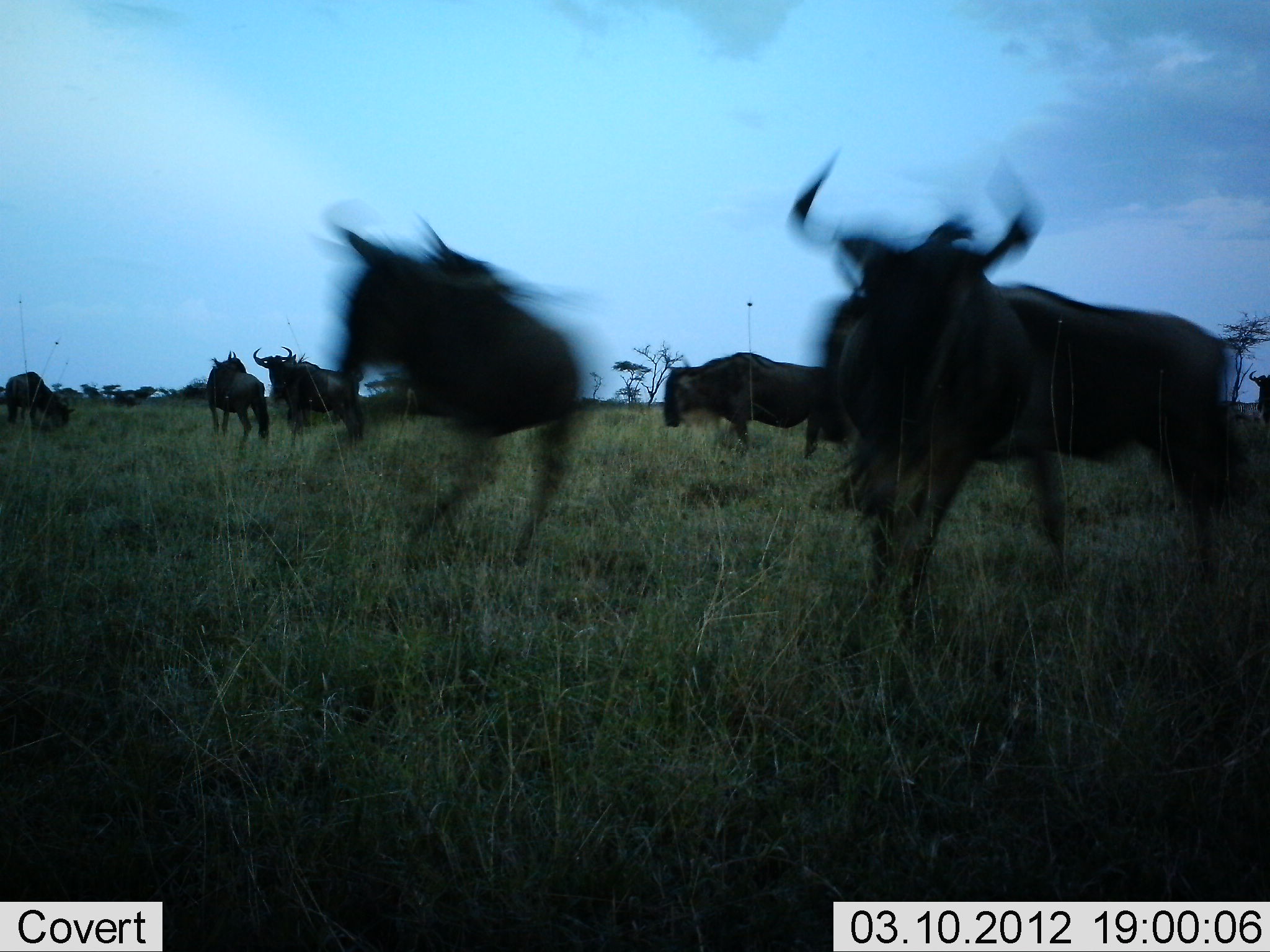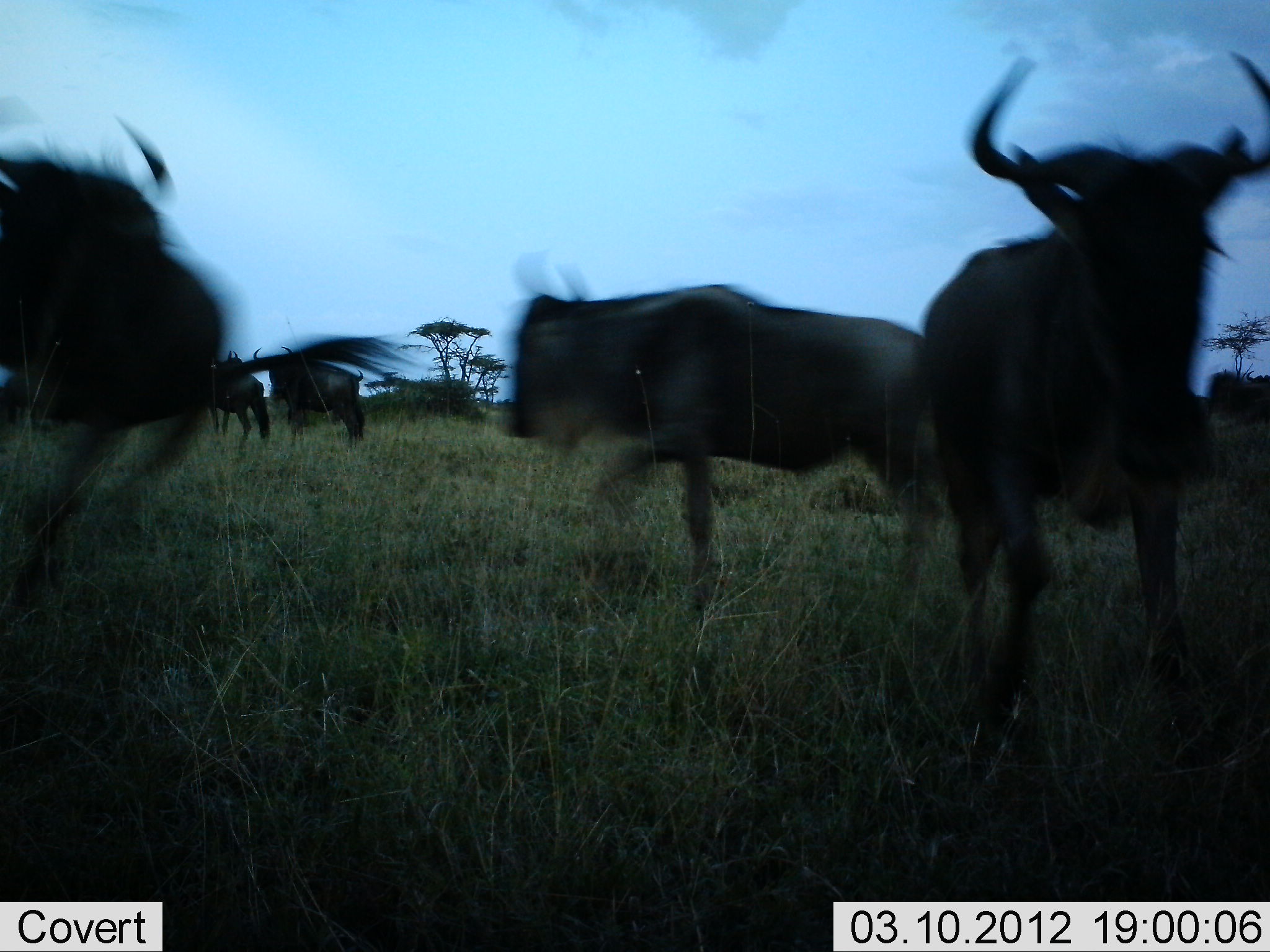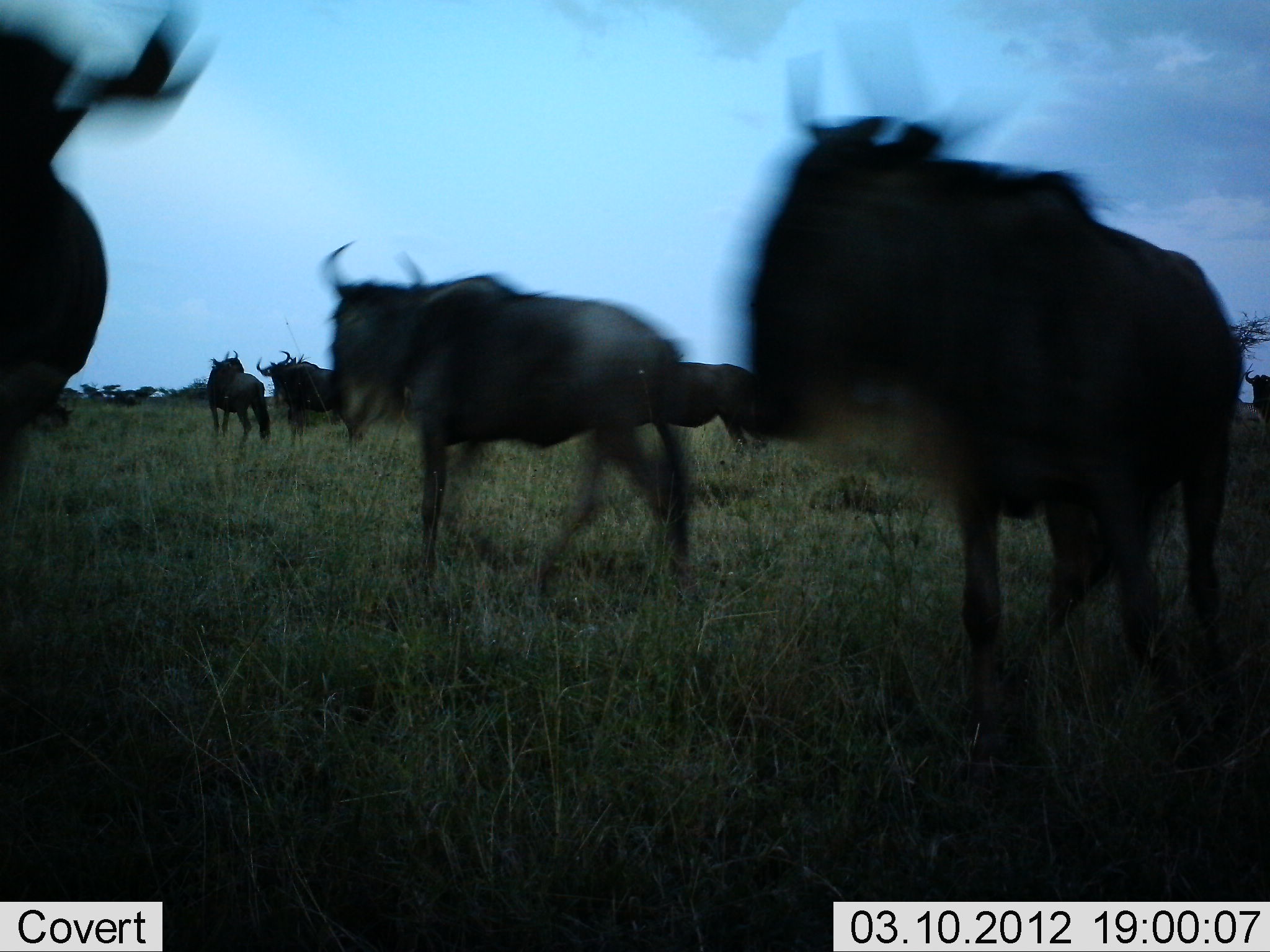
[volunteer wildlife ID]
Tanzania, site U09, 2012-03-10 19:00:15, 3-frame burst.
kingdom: Animalia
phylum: Chordata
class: Mammalia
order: Artiodactyla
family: Bovidae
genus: Connochaetes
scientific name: Connochaetes taurinus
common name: blue wildebeest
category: wildebeest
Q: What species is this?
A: Wildebeest (blue wildebeest) (Connochaetes taurinus).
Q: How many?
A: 8.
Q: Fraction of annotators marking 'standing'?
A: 53%.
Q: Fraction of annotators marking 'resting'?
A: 0%.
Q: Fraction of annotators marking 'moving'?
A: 93%.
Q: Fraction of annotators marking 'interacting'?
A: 27%.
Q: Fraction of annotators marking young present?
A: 0%.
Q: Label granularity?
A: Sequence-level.